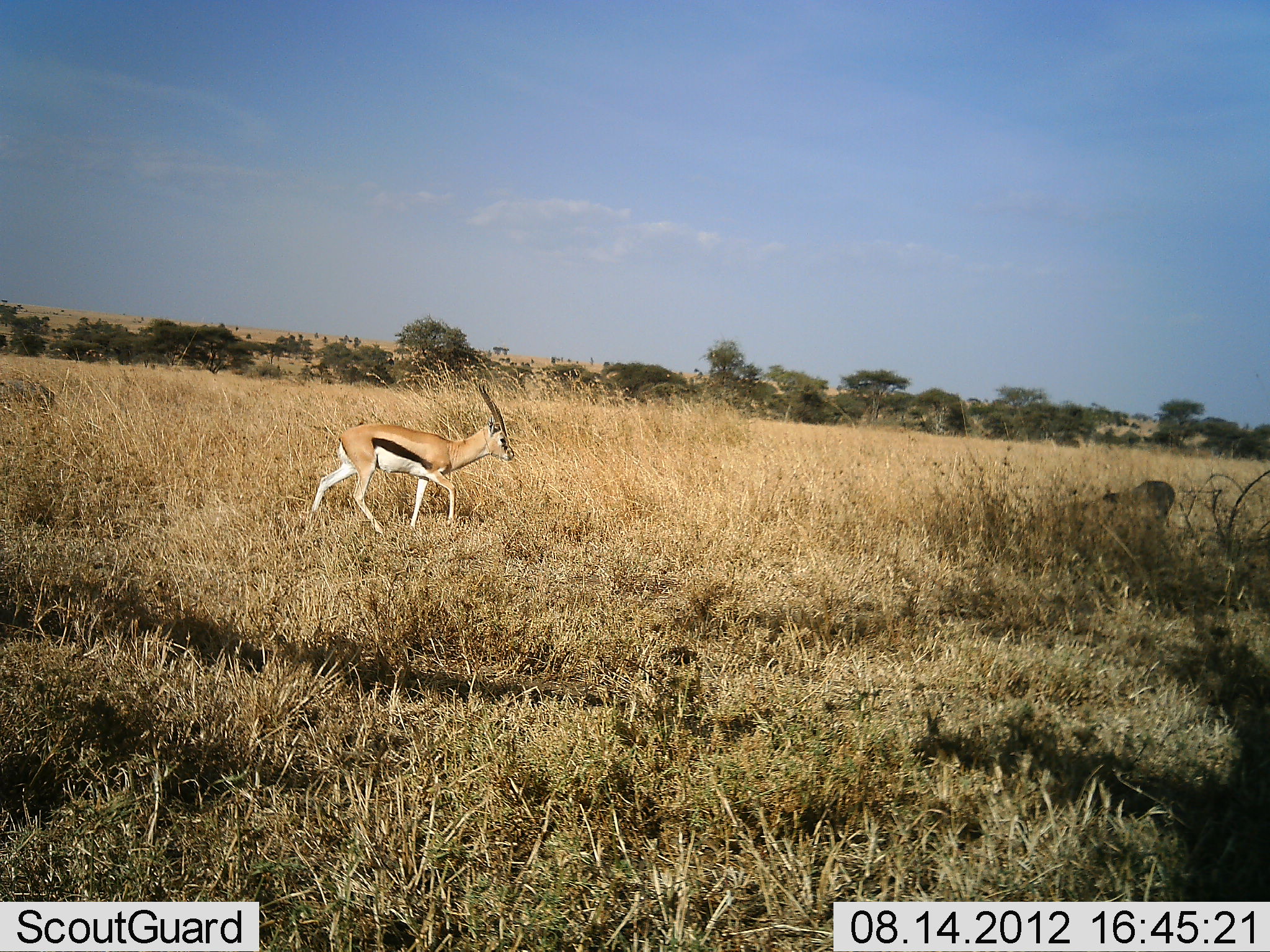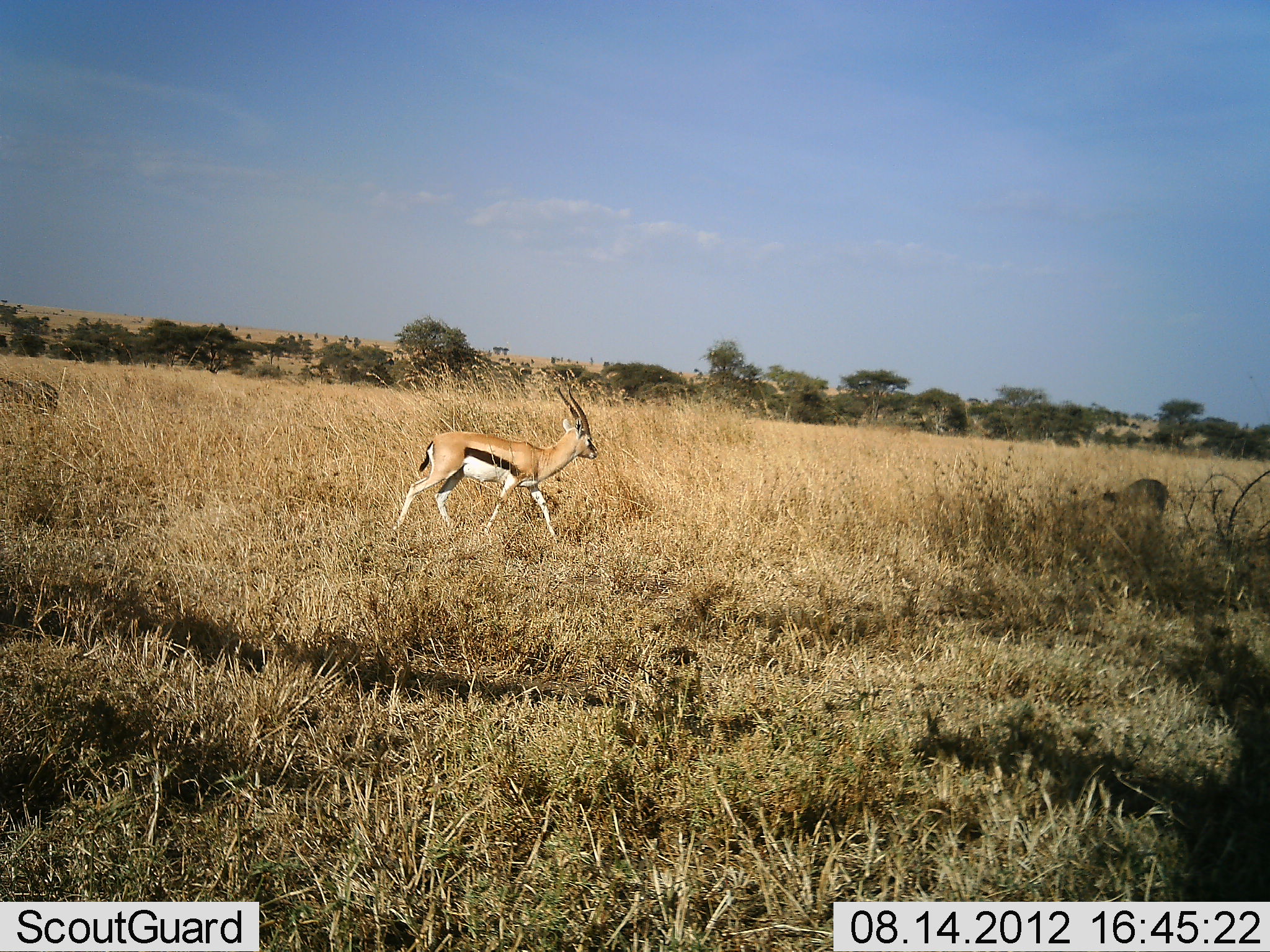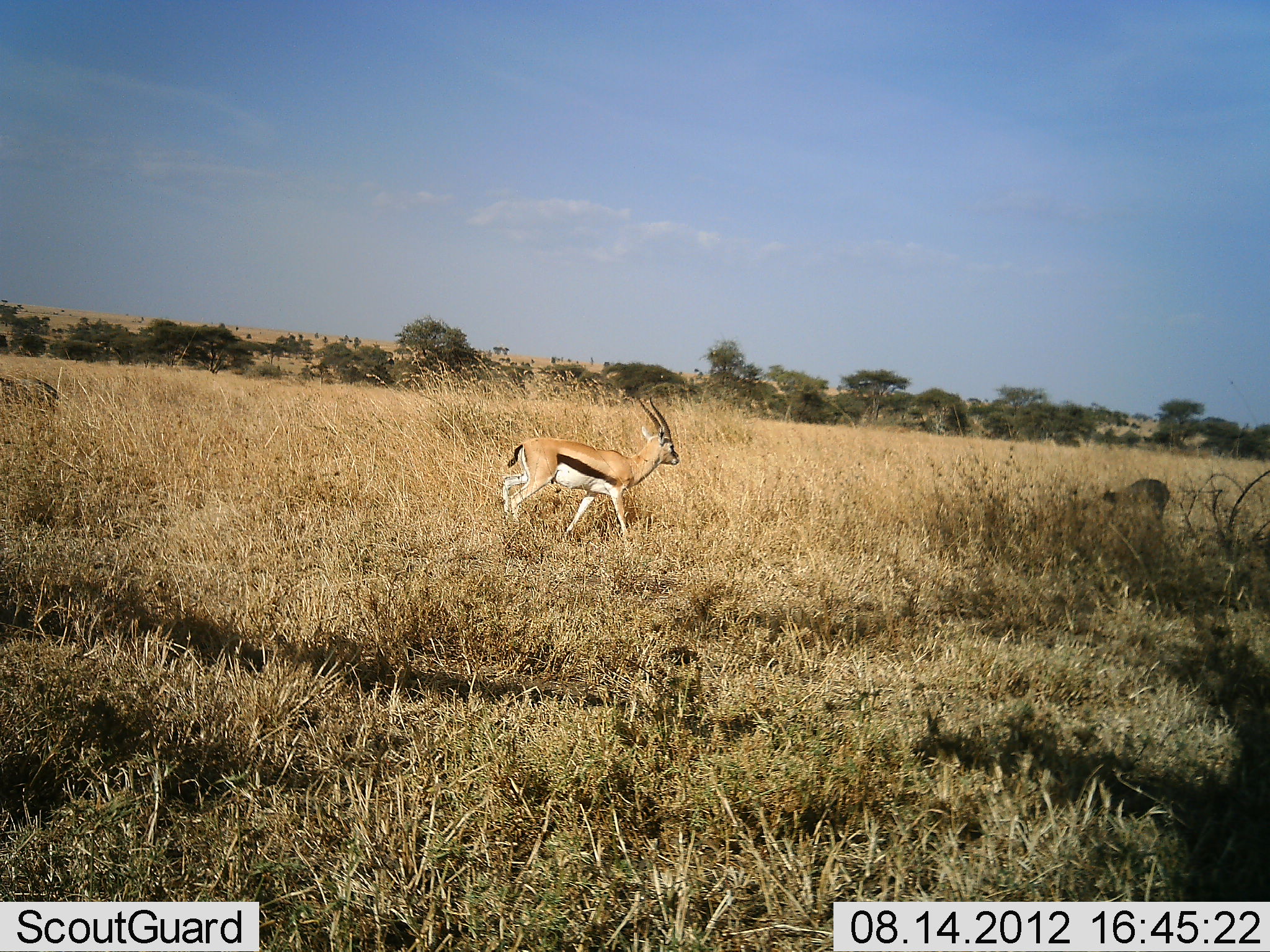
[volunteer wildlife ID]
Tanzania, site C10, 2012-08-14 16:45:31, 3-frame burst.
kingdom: Animalia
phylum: Chordata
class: Mammalia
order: Artiodactyla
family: Bovidae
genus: Eudorcas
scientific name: Eudorcas thomsonii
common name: thomson's gazelle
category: gazellethomsons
Gazellethomsons (thomson's gazelle) (Eudorcas thomsonii), count 1. Behavior (volunteer vote fractions): standing 23%, resting 8%, moving 92%, interacting 0%. Young present (vote fraction): 0%. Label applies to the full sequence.